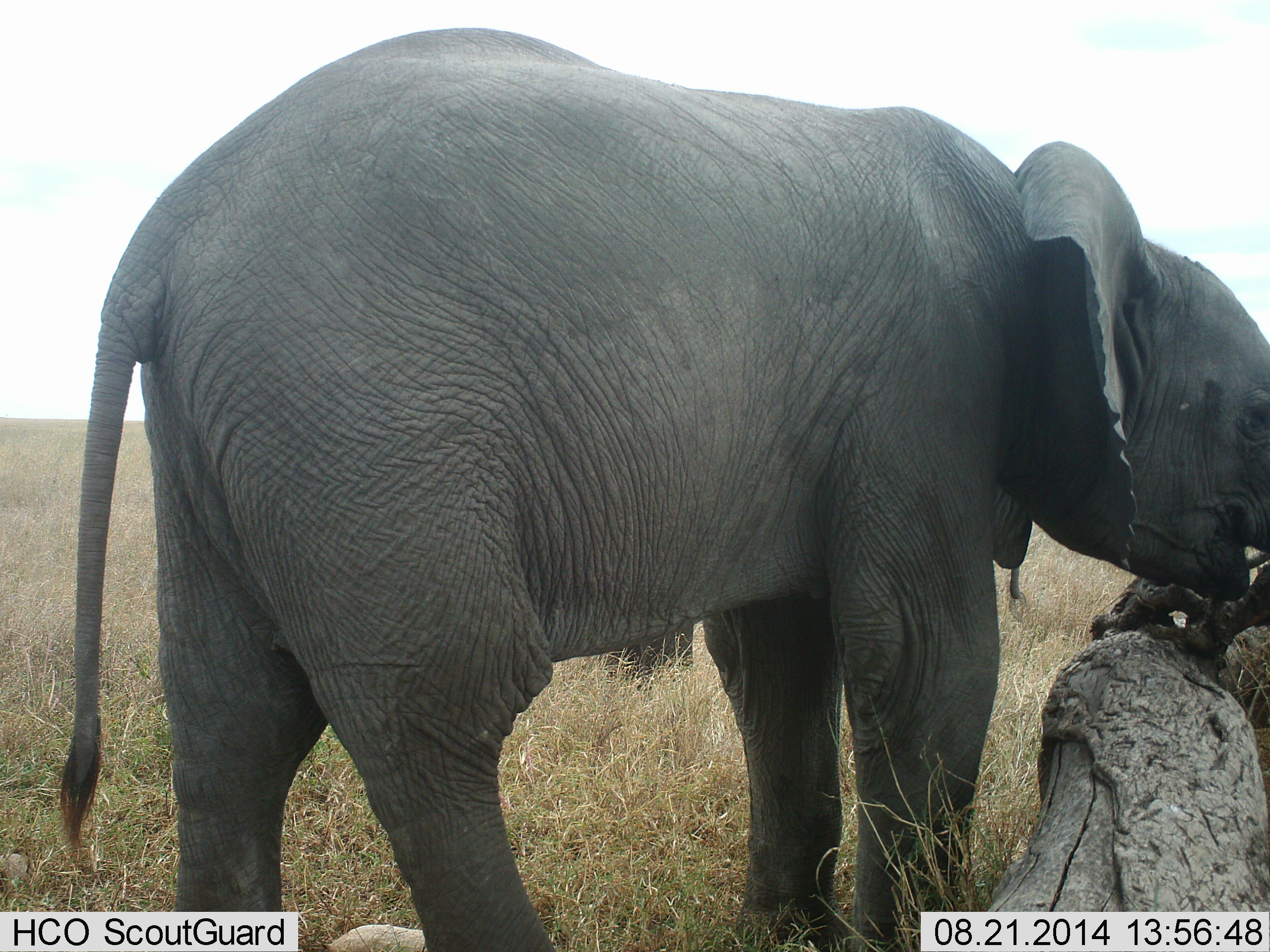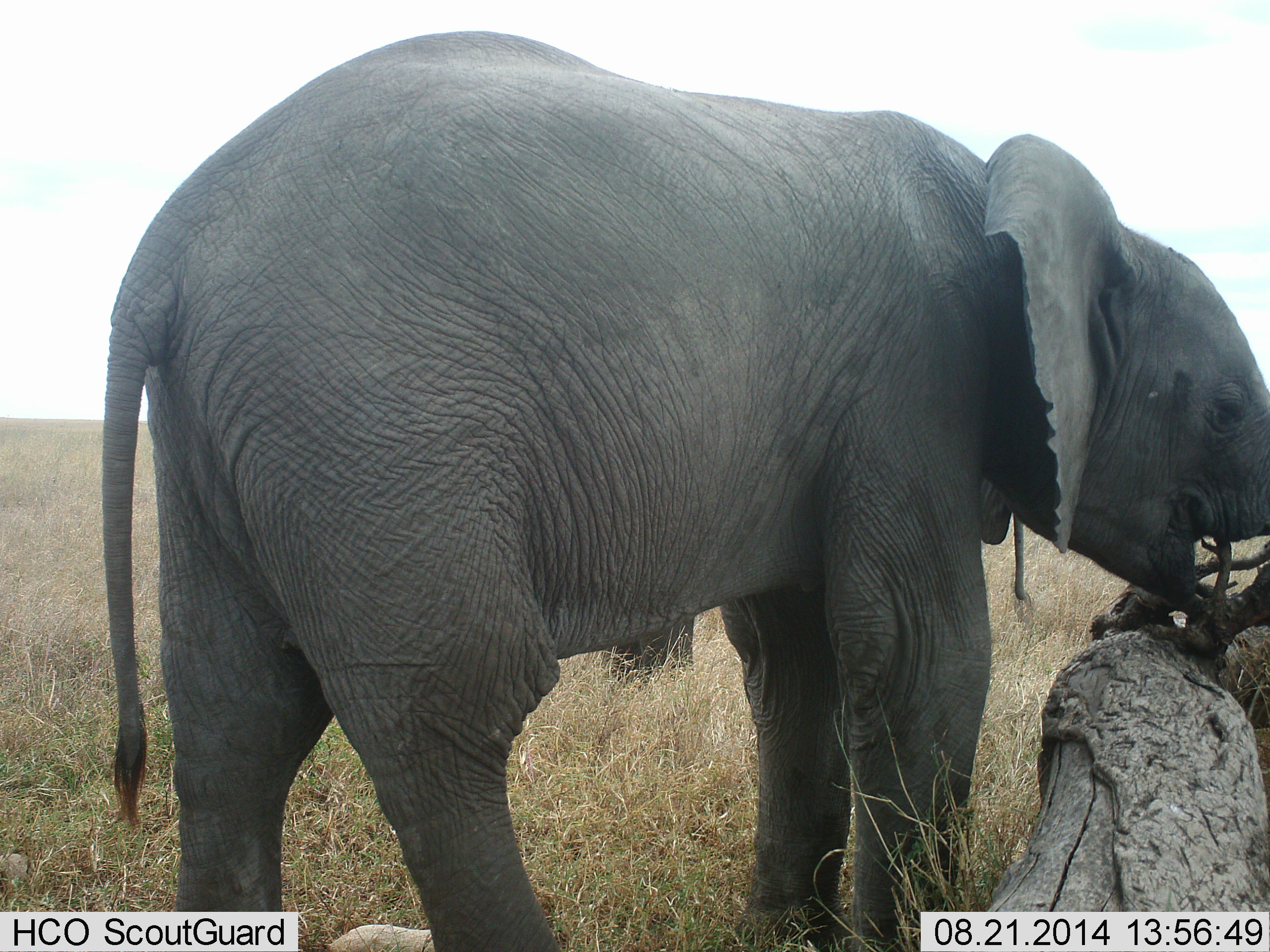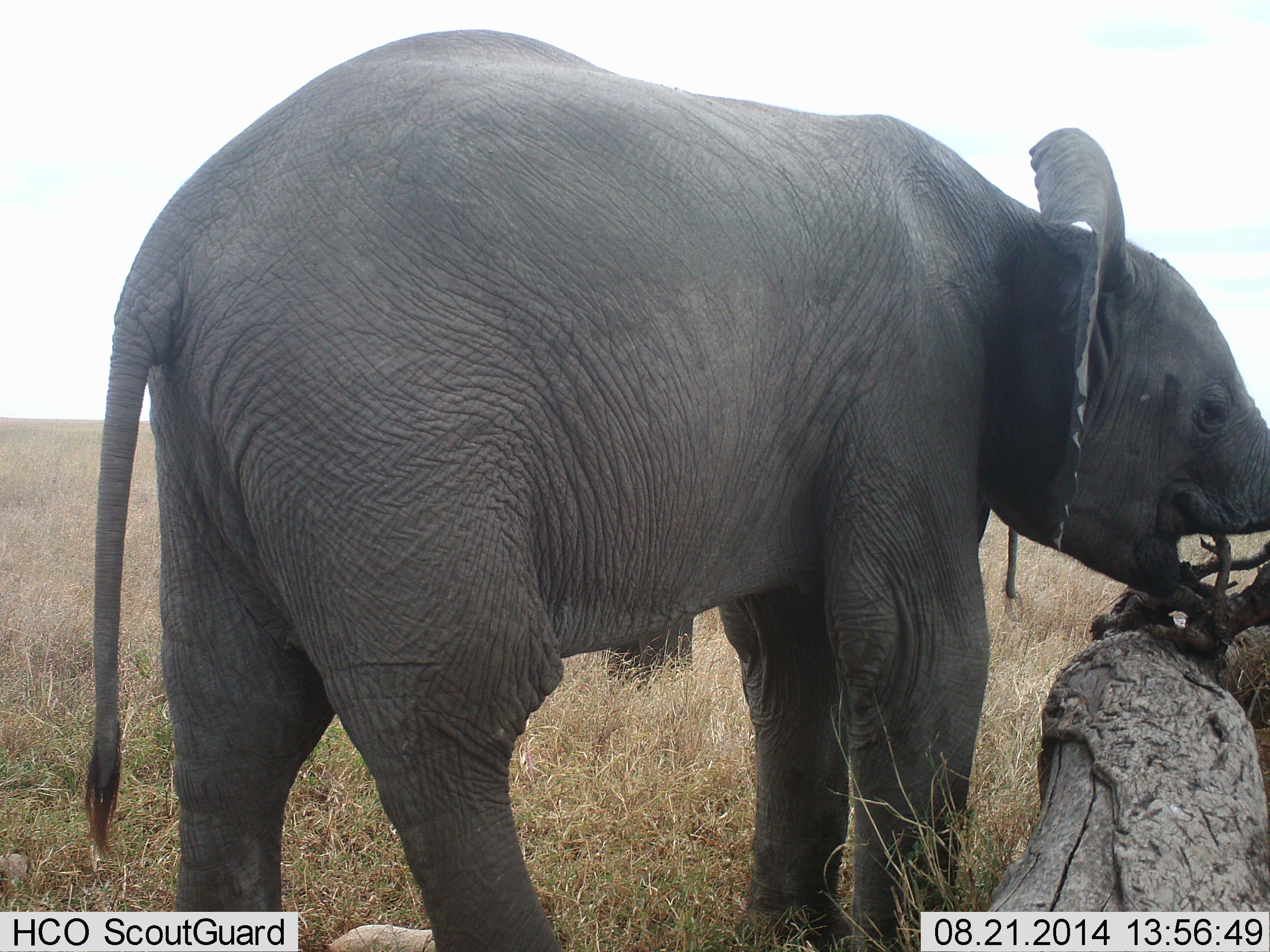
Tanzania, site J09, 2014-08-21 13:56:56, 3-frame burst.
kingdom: Animalia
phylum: Chordata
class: Mammalia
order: Proboscidea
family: Elephantidae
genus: Loxodonta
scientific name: Loxodonta africana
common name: african bush elephant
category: elephant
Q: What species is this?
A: Elephant (african bush elephant) (Loxodonta africana).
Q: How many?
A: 1.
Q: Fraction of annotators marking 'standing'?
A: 80%.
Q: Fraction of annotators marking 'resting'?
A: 0%.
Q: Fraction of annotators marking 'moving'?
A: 0%.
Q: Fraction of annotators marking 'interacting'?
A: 20%.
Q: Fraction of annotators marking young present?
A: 30%.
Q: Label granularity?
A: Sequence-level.